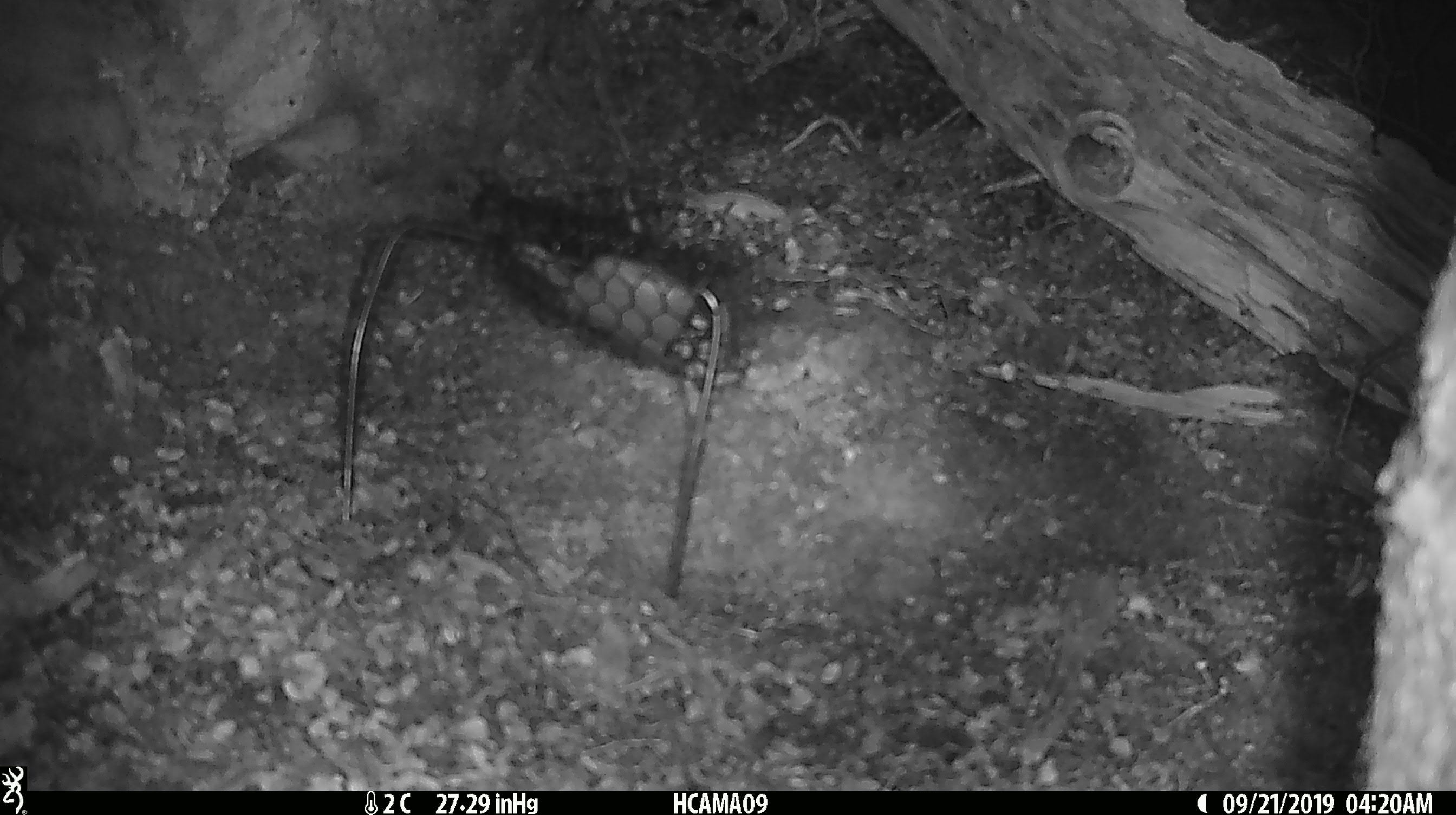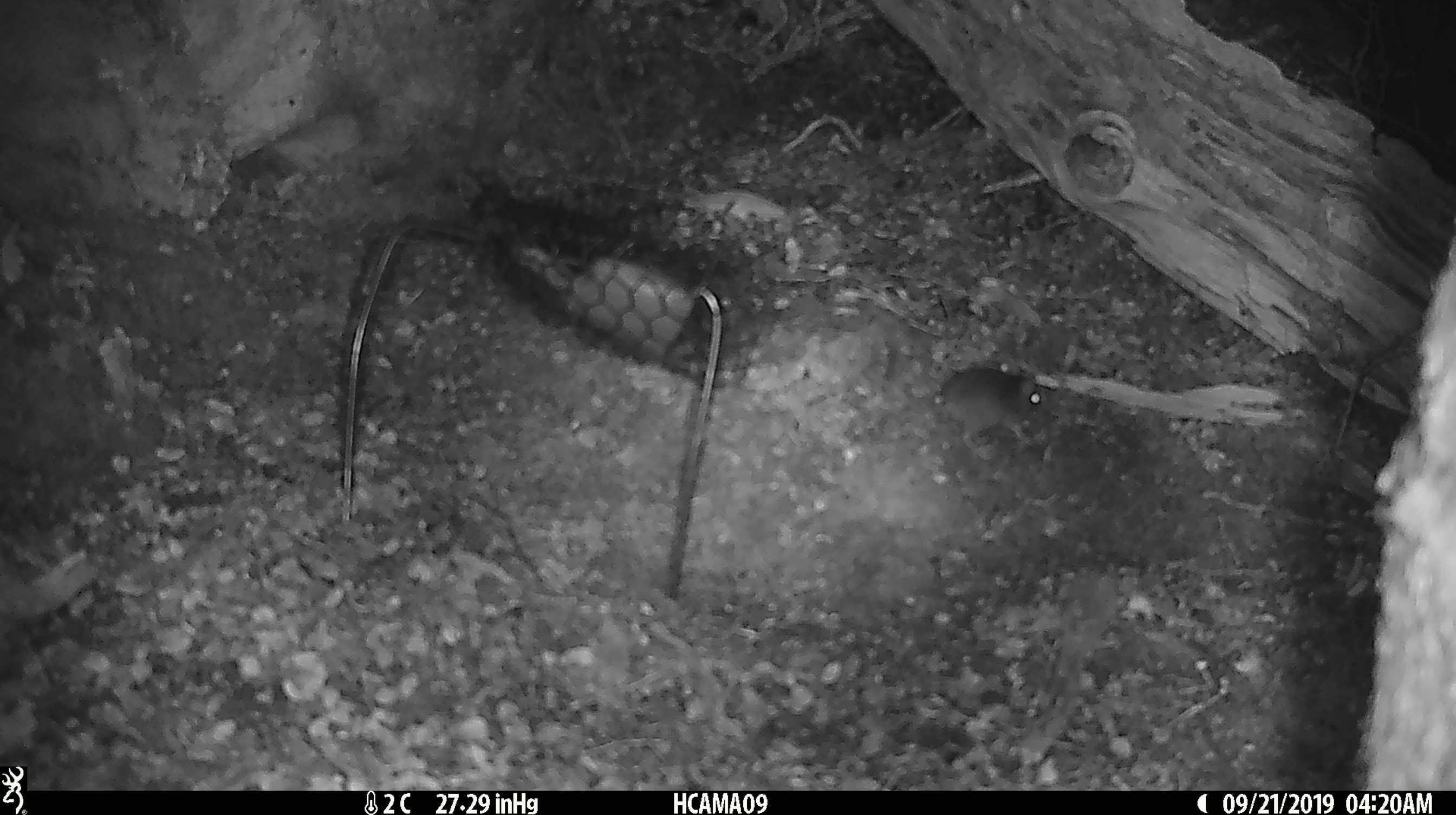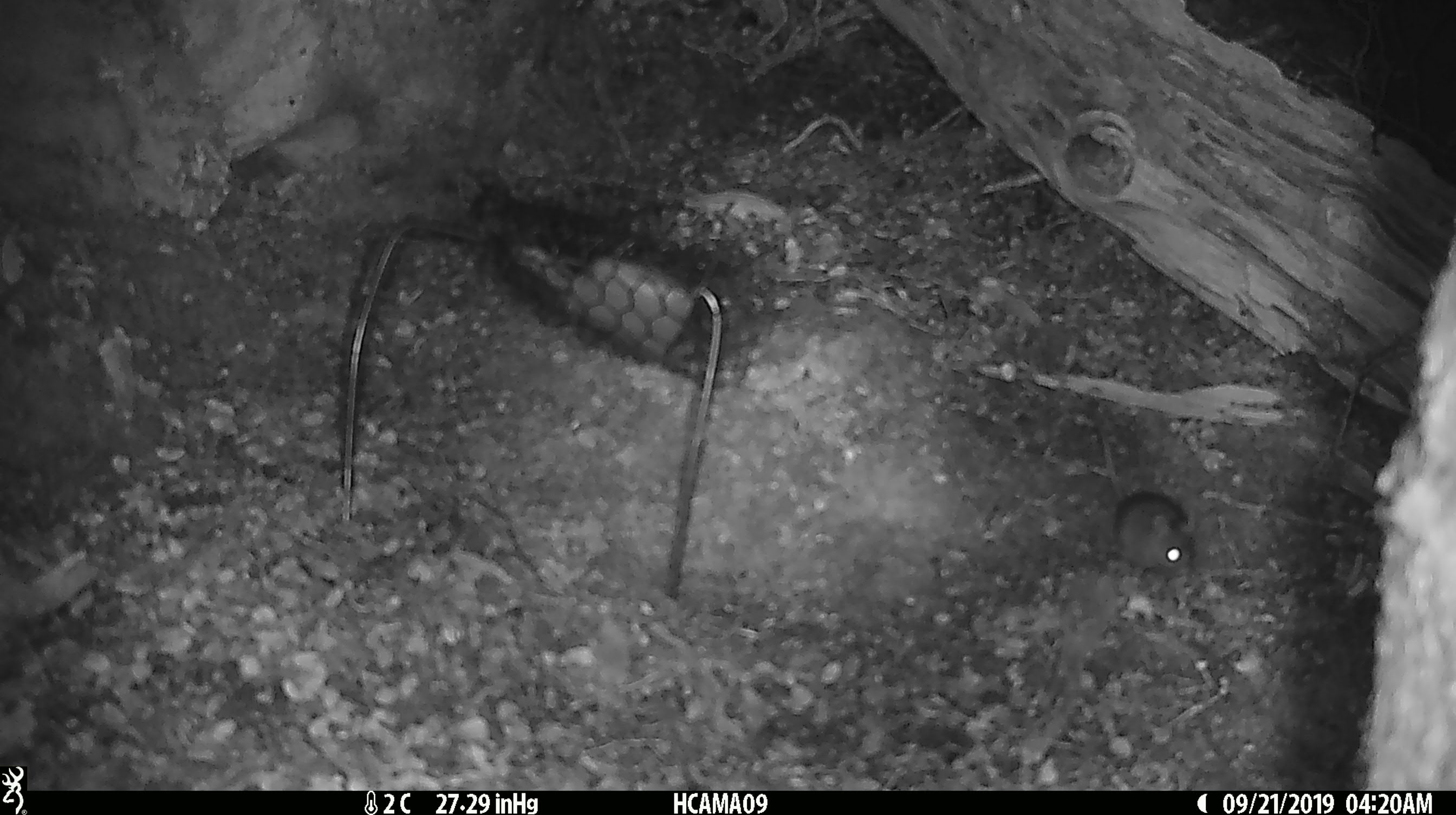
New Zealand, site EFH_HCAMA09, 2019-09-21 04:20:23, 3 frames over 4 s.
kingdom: Animalia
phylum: Chordata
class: Mammalia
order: Rodentia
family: Muridae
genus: Mus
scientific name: Mus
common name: mouse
Mouse (Mus).